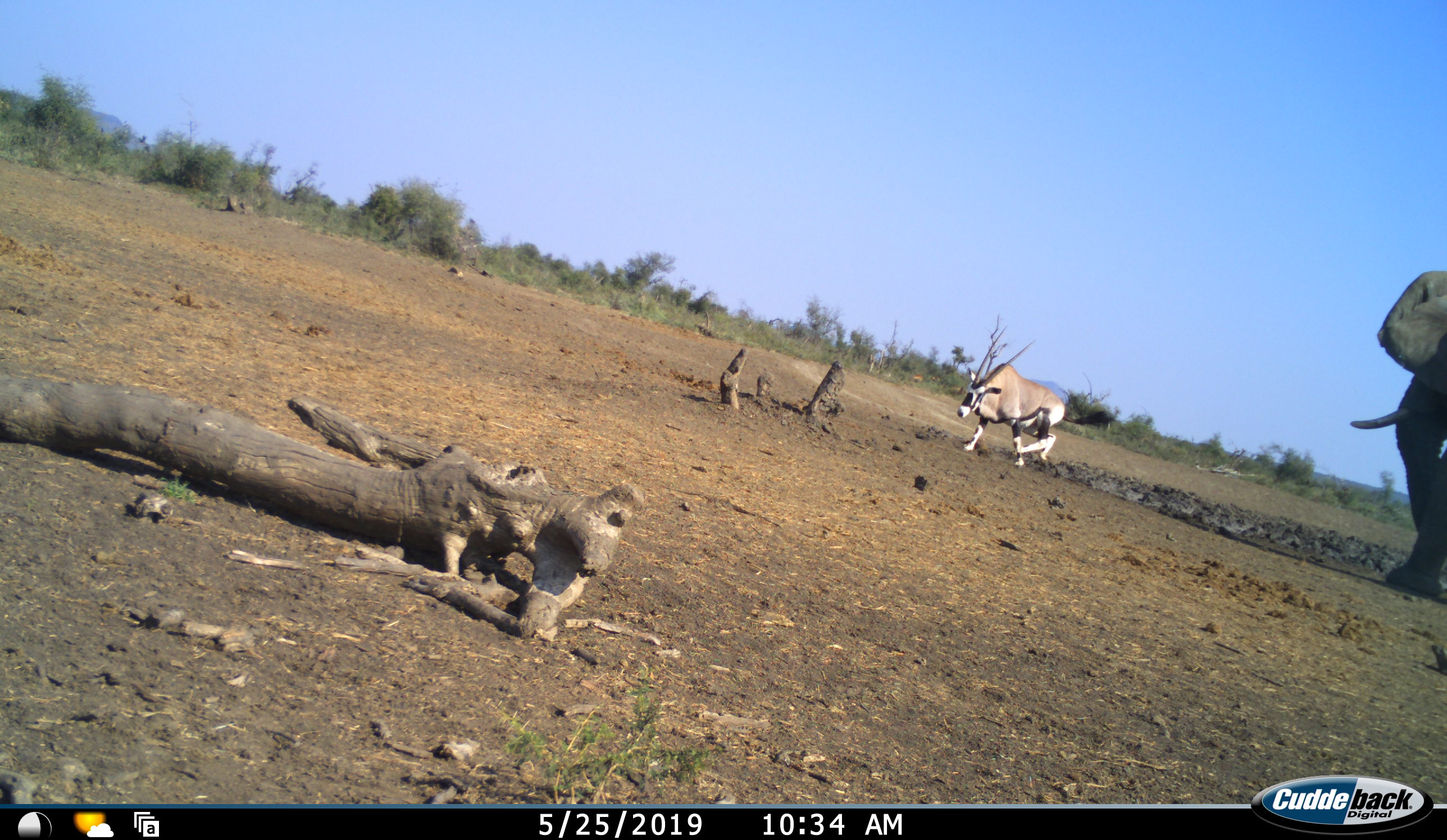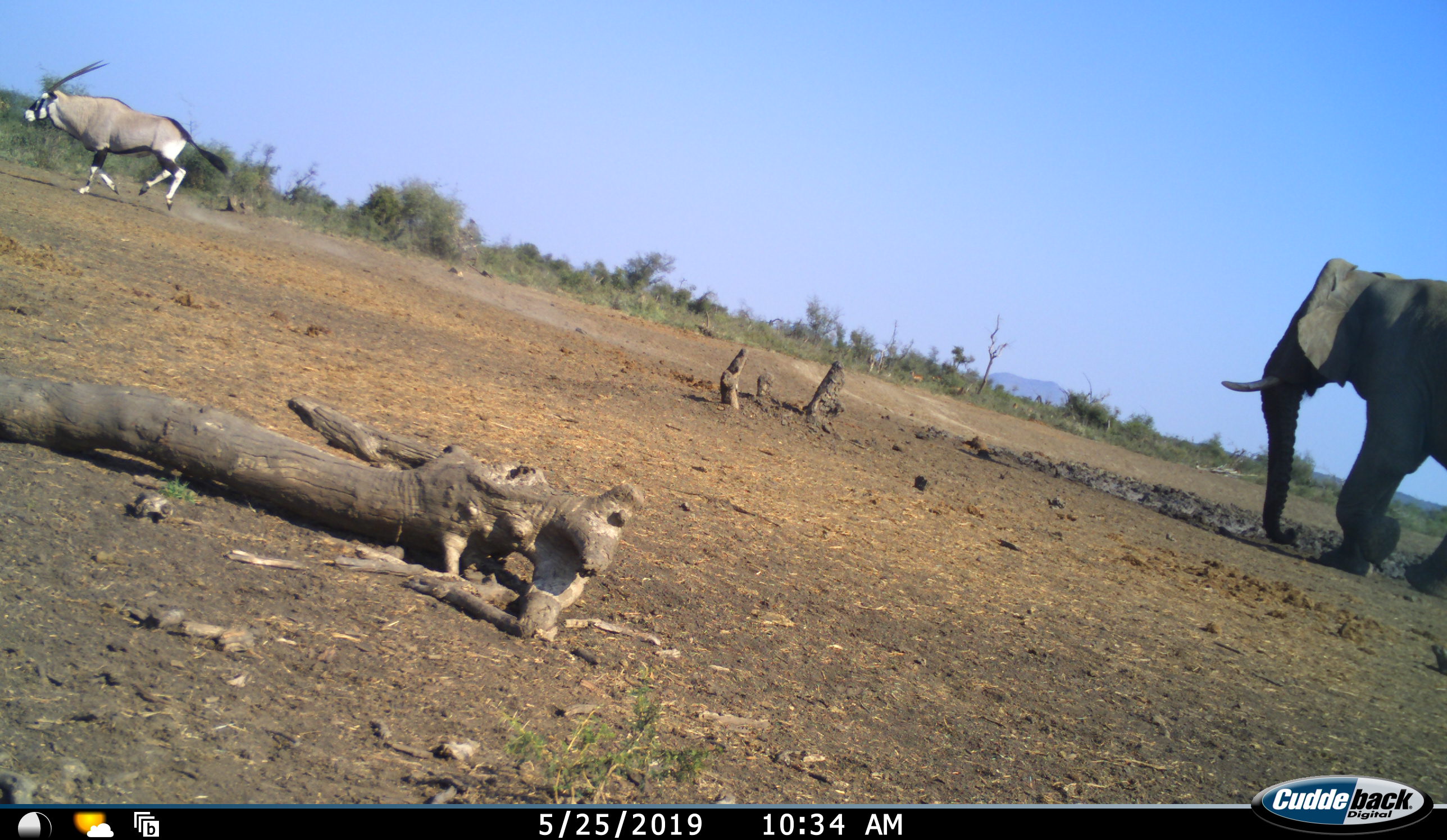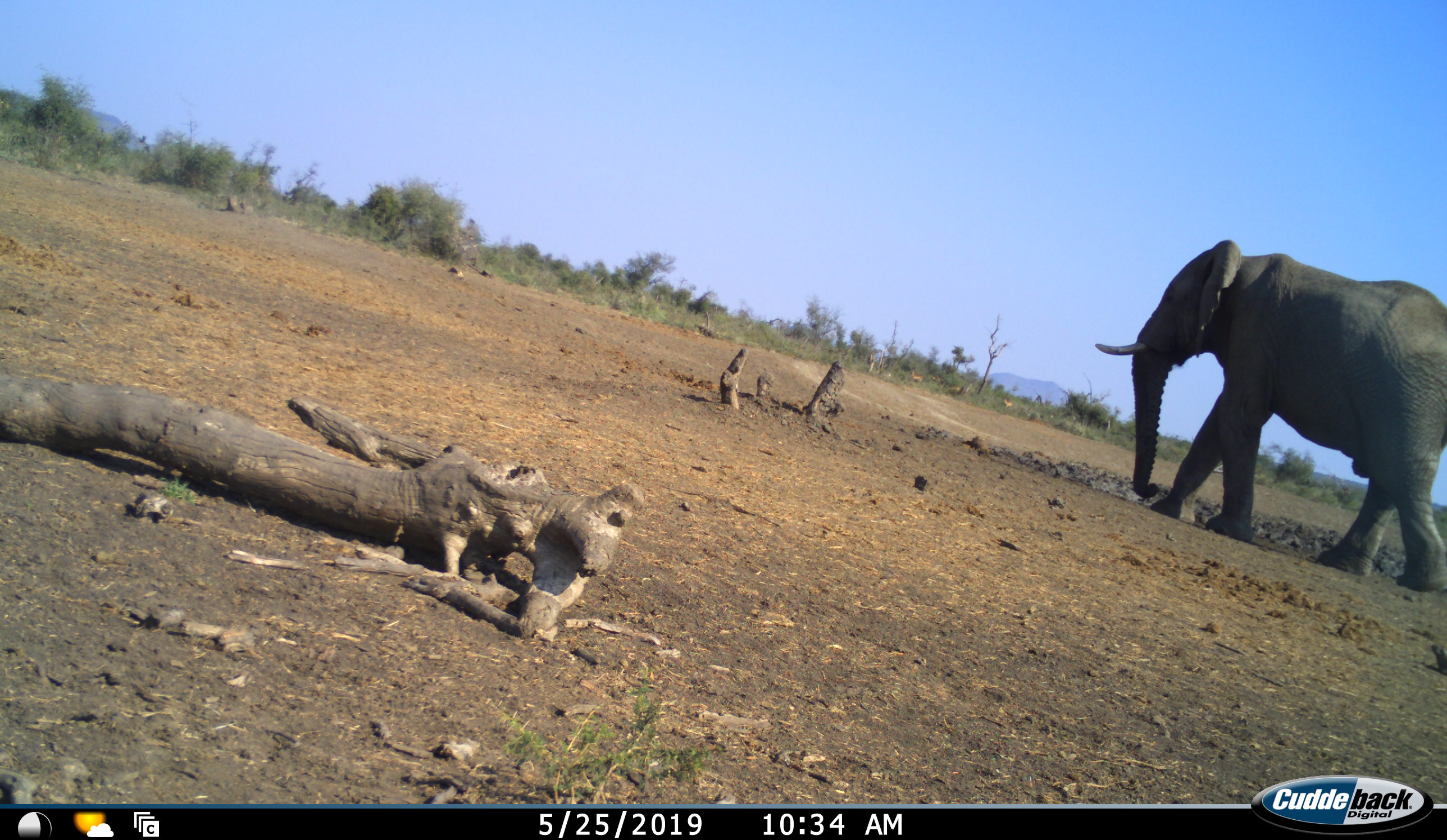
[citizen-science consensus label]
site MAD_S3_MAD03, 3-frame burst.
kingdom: Animalia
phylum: Chordata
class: Mammalia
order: Proboscidea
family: Elephantidae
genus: Loxodonta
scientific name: Loxodonta africana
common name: african bush elephant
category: elephant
Elephant (african bush elephant) (Loxodonta africana), count 1. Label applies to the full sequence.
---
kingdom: Animalia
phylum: Chordata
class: Mammalia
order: Artiodactyla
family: Bovidae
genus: Oryx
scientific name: Oryx gazella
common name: gemsbok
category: oryx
Oryx (gemsbok) (Oryx gazella), count 1. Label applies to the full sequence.